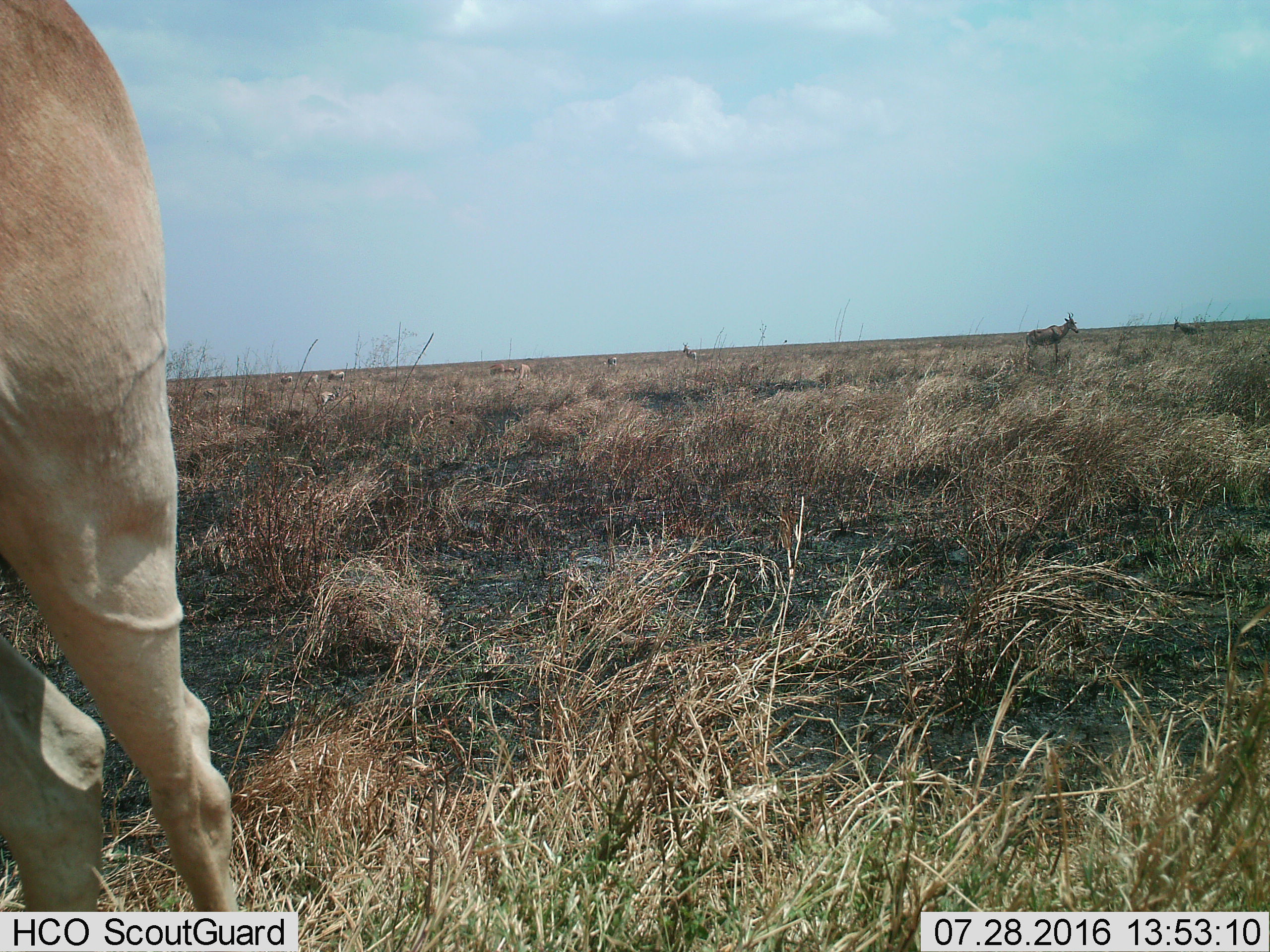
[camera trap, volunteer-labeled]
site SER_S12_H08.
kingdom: Animalia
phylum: Chordata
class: Mammalia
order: Artiodactyla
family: Bovidae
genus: Alcelaphus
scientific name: Alcelaphus buselaphus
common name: hartebeest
Hartebeest (Alcelaphus buselaphus), count 11-50. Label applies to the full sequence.